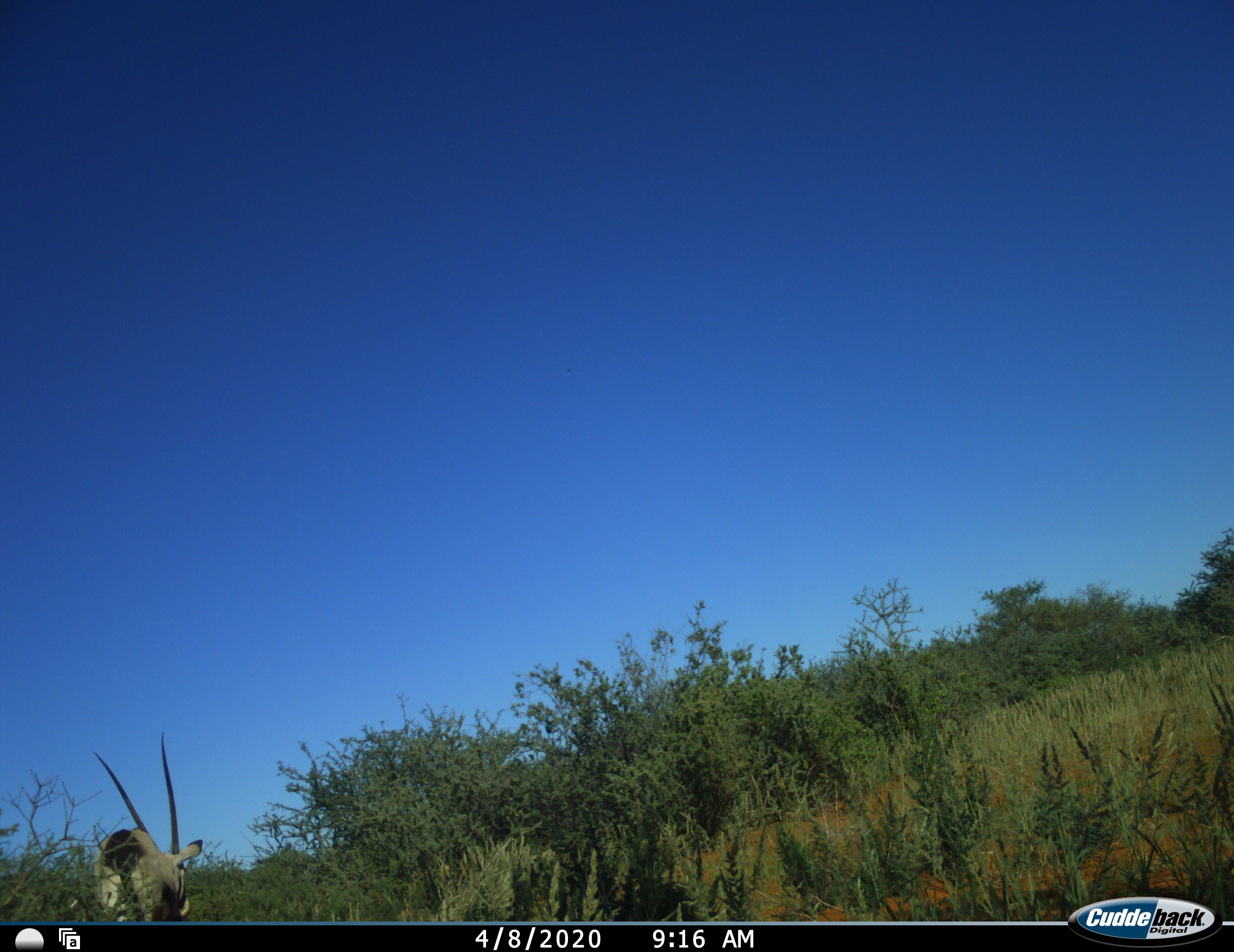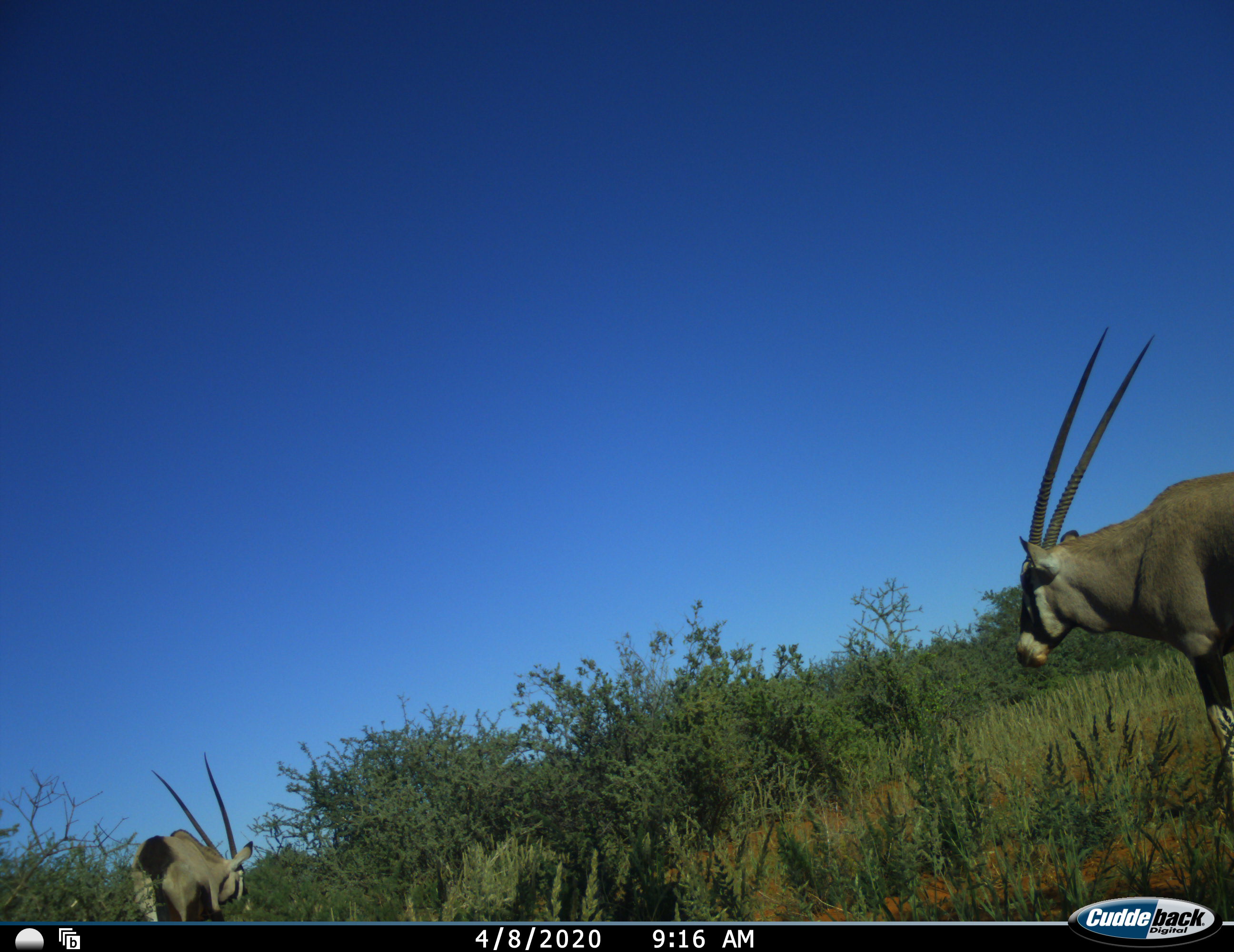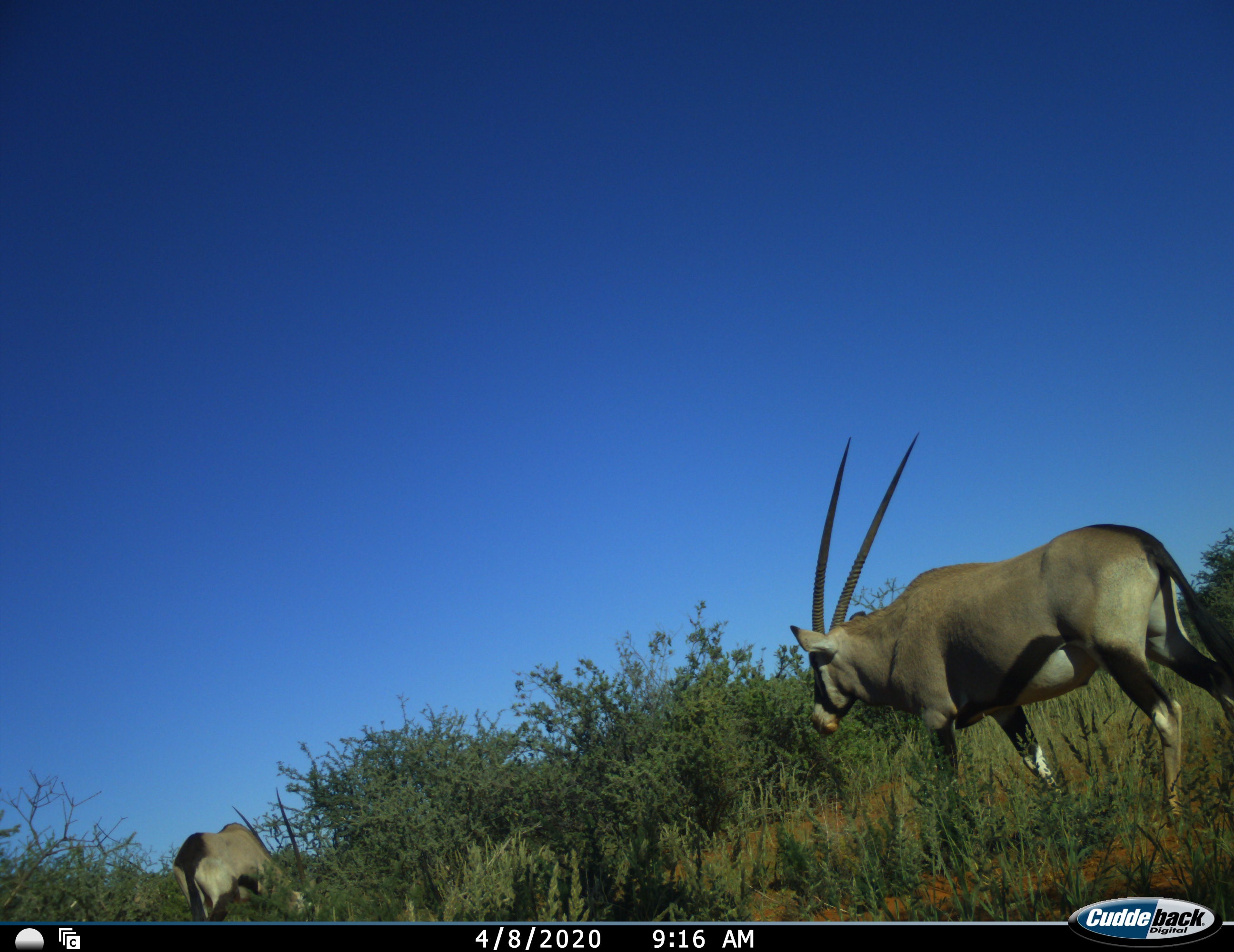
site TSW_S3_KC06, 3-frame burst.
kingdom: Animalia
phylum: Chordata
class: Mammalia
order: Artiodactyla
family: Bovidae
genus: Oryx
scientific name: Oryx gazella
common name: gemsbok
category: oryx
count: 2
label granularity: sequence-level